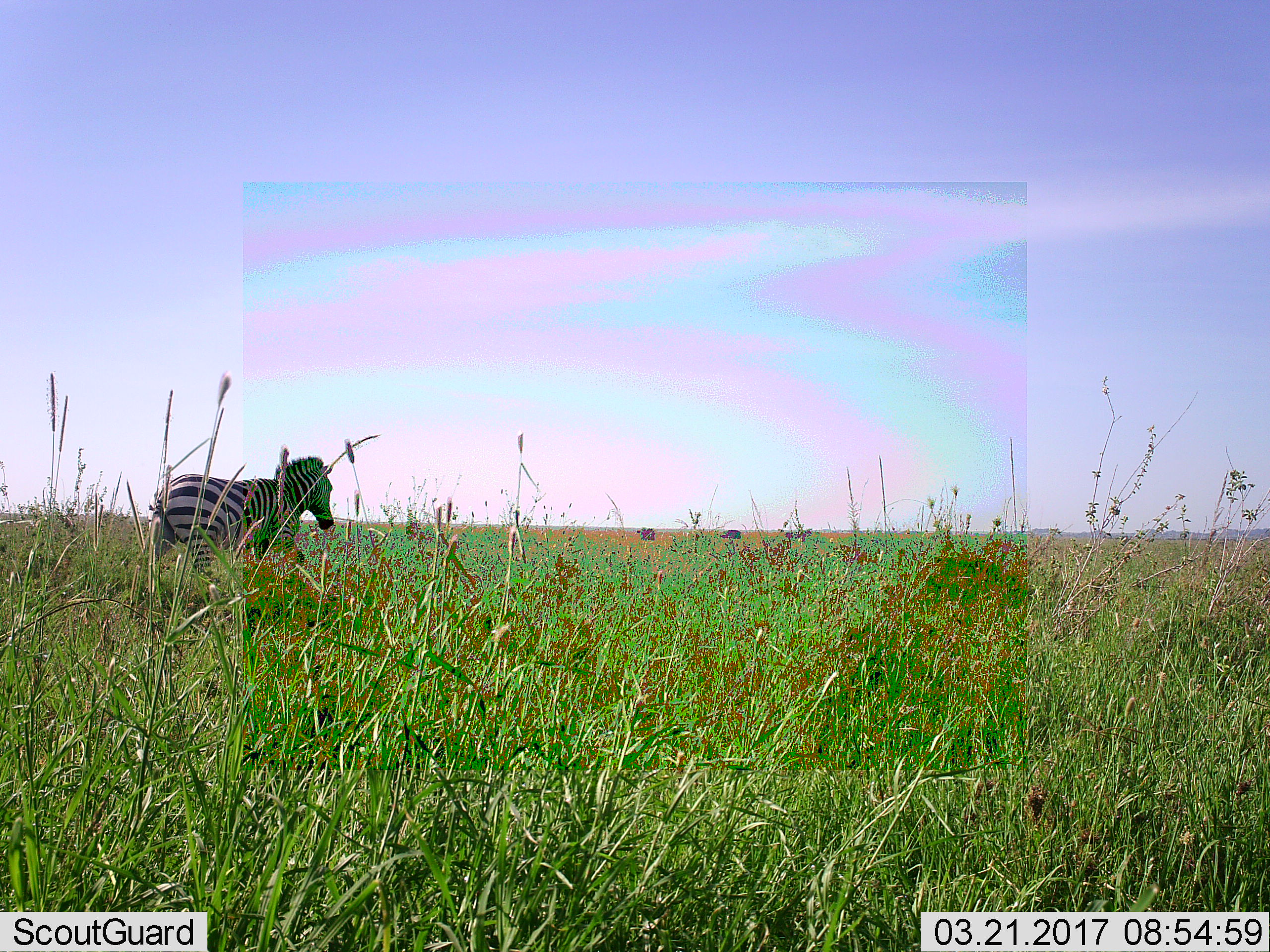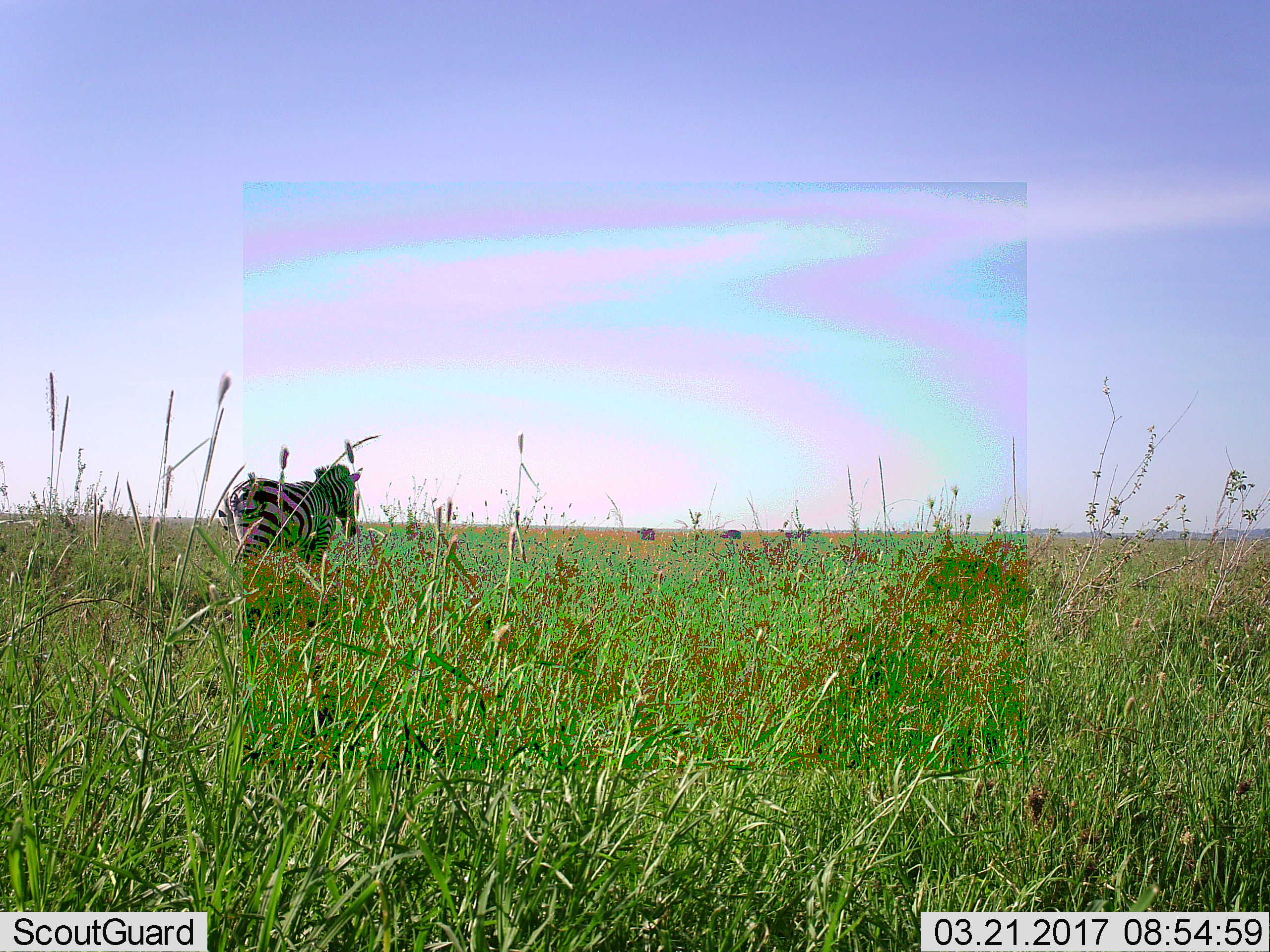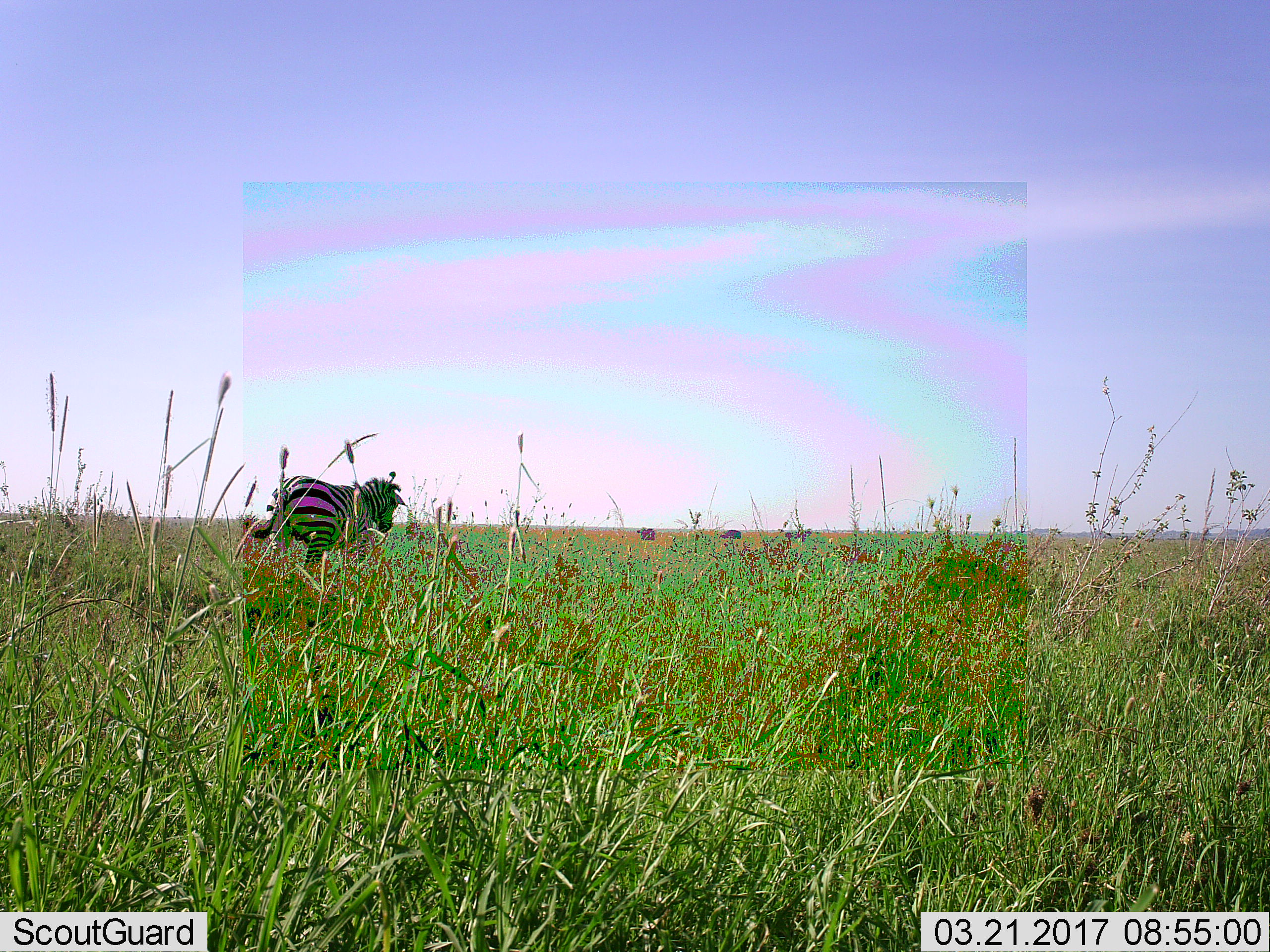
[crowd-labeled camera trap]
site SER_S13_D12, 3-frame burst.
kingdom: Animalia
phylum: Chordata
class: Mammalia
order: Perissodactyla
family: Equidae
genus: Equus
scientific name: Equus quagga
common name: plains zebra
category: zebraplains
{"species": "zebraplains (plains zebra) (Equus quagga)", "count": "1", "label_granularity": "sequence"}